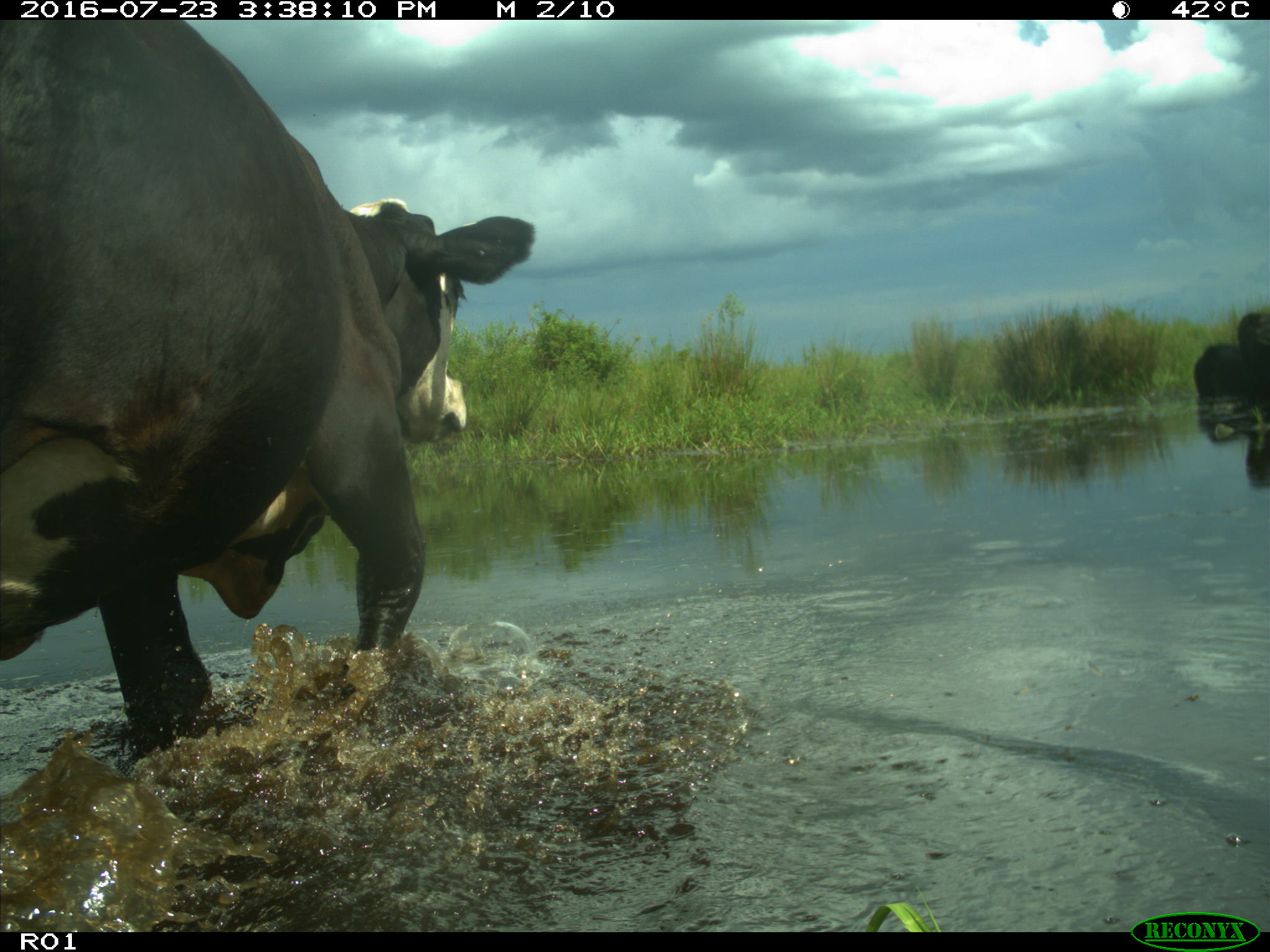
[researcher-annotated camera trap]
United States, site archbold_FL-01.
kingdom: Animalia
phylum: Chordata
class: Mammalia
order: Artiodactyla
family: Bovidae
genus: Bos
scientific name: Bos taurus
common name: domestic cow